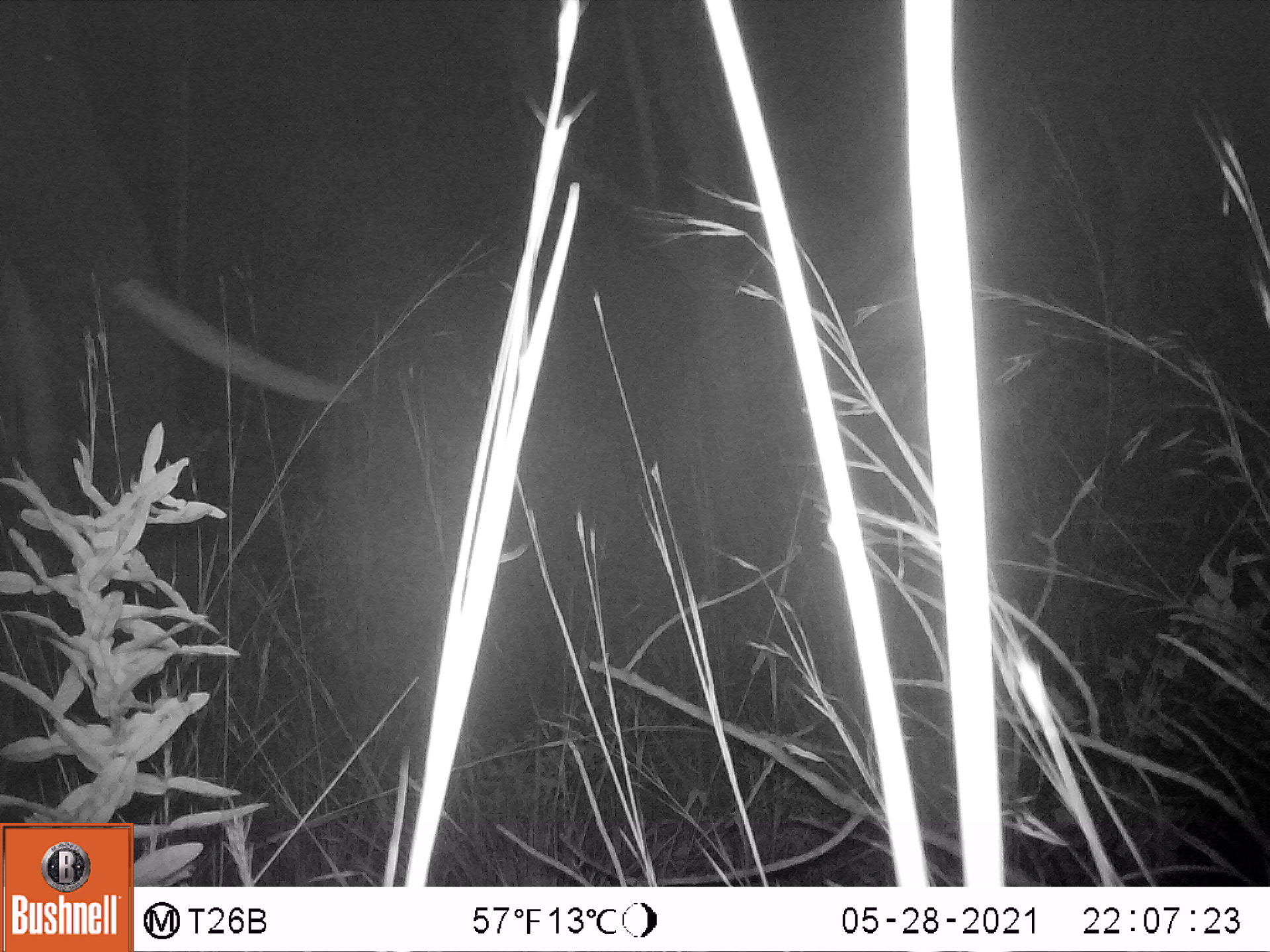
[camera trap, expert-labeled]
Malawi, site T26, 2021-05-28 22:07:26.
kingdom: Animalia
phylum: Chordata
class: Mammalia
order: Proboscidea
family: Elephantidae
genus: Loxodonta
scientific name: Loxodonta africana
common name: african savanna elephant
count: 1